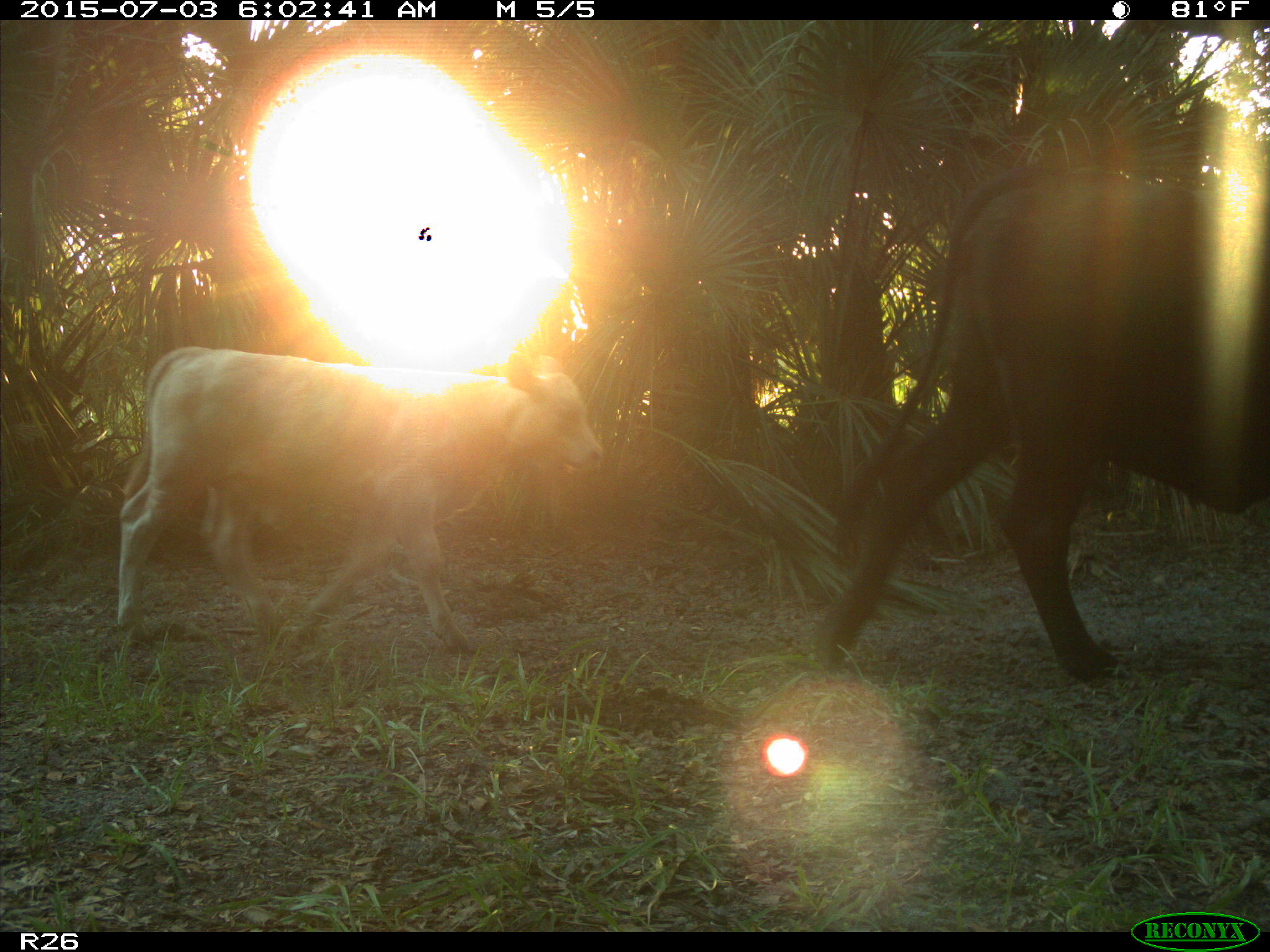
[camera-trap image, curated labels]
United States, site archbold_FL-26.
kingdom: Animalia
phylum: Chordata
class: Mammalia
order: Artiodactyla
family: Bovidae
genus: Bos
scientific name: Bos taurus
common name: domestic cow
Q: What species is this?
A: Bos taurus (domestic cow).